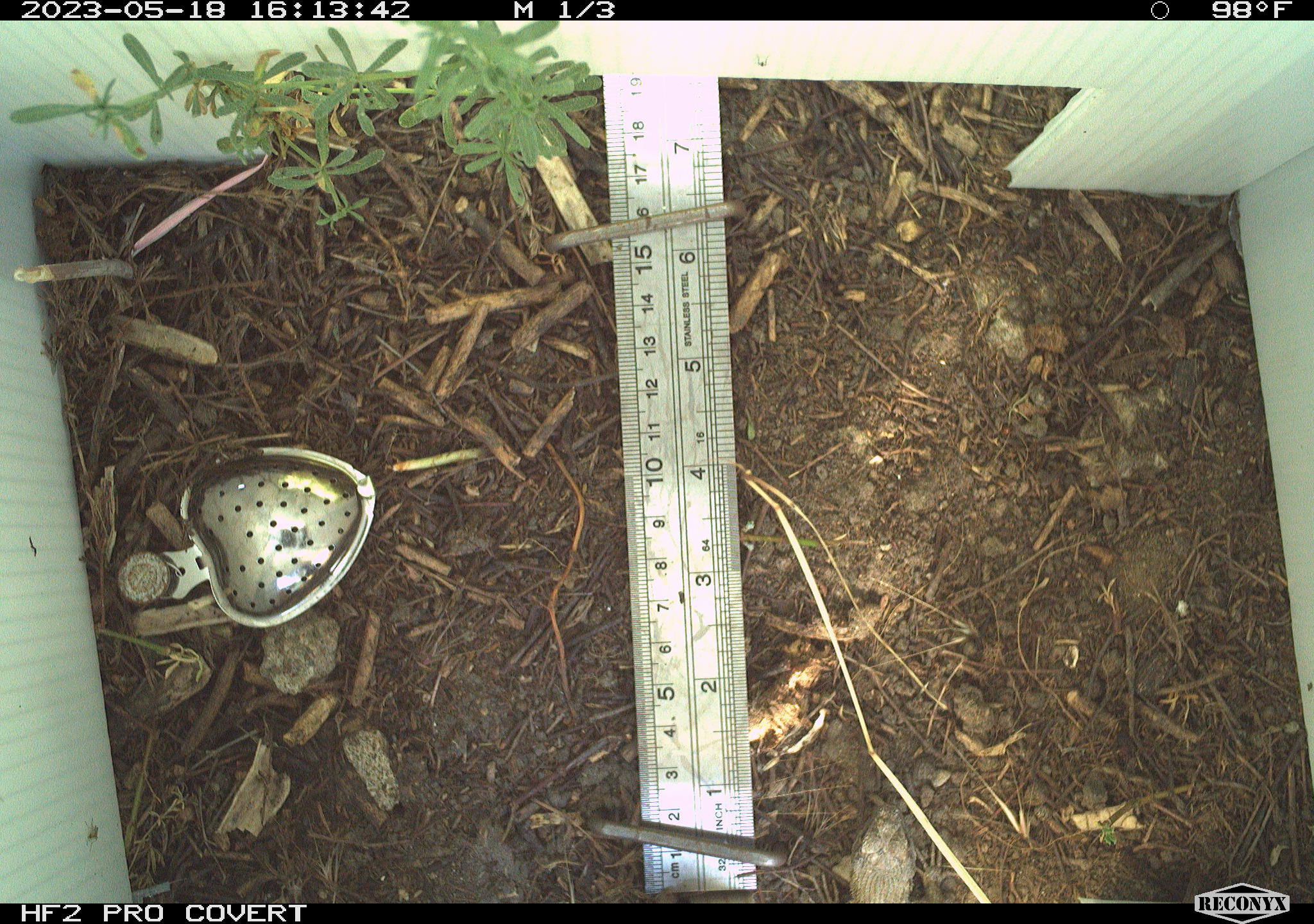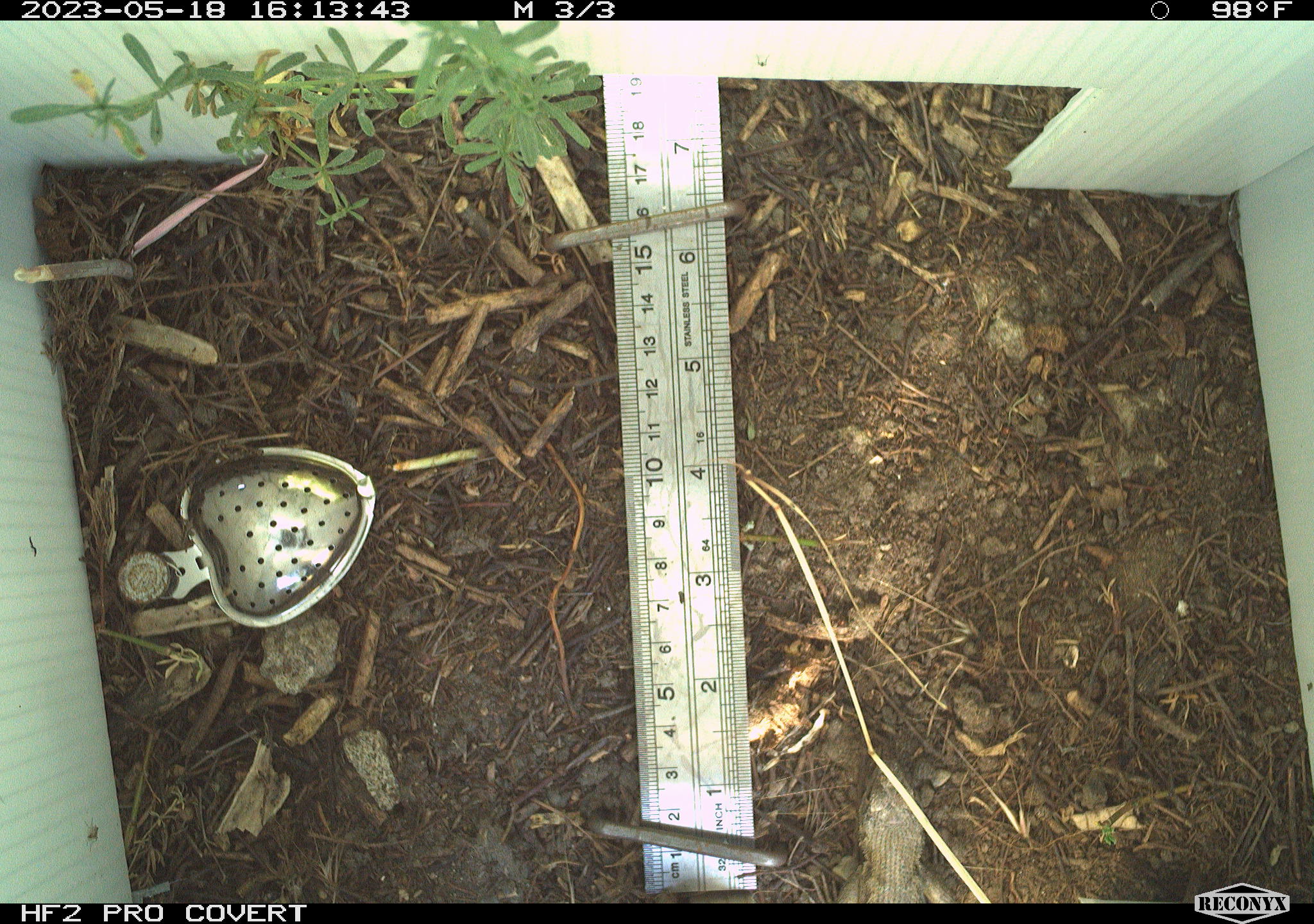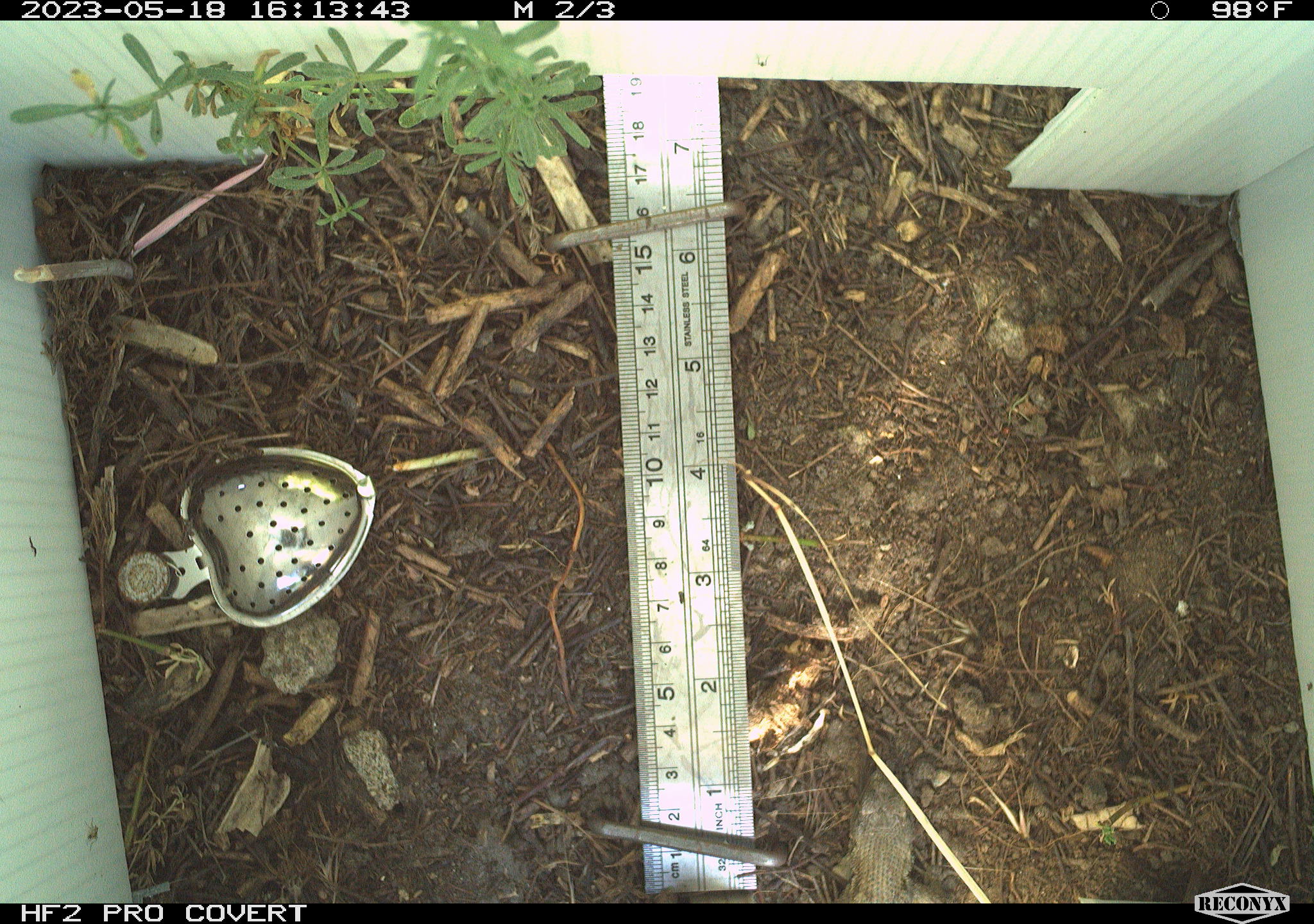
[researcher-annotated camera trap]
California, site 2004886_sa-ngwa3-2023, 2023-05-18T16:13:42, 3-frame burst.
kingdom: Animalia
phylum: Chordata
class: Reptilia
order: Squamata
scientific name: Squamata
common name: lizards and snakes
Lizards and snakes (Squamata).